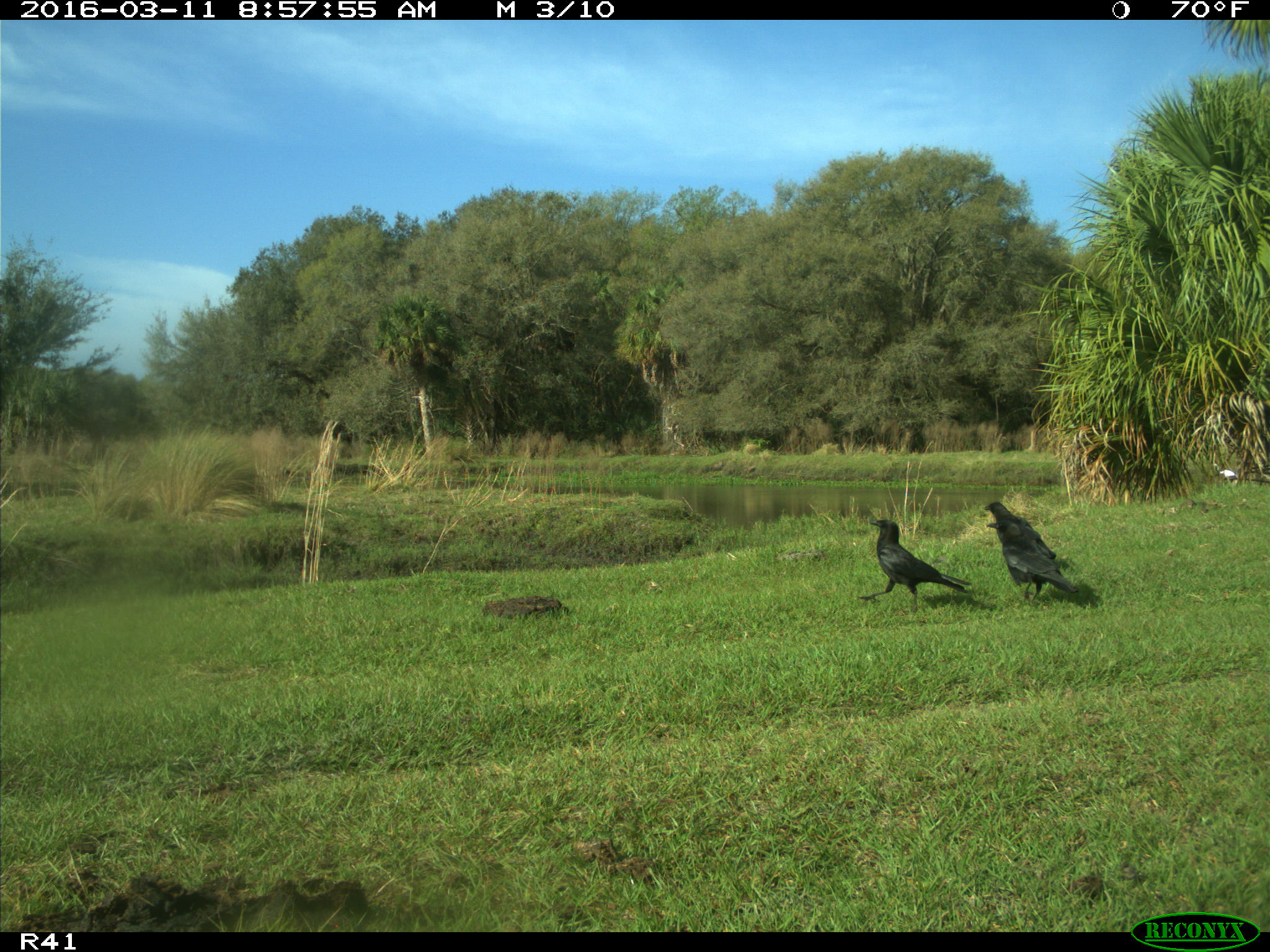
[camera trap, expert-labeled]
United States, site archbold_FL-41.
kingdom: Animalia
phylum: Chordata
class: Aves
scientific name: Aves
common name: birds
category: unidentified bird